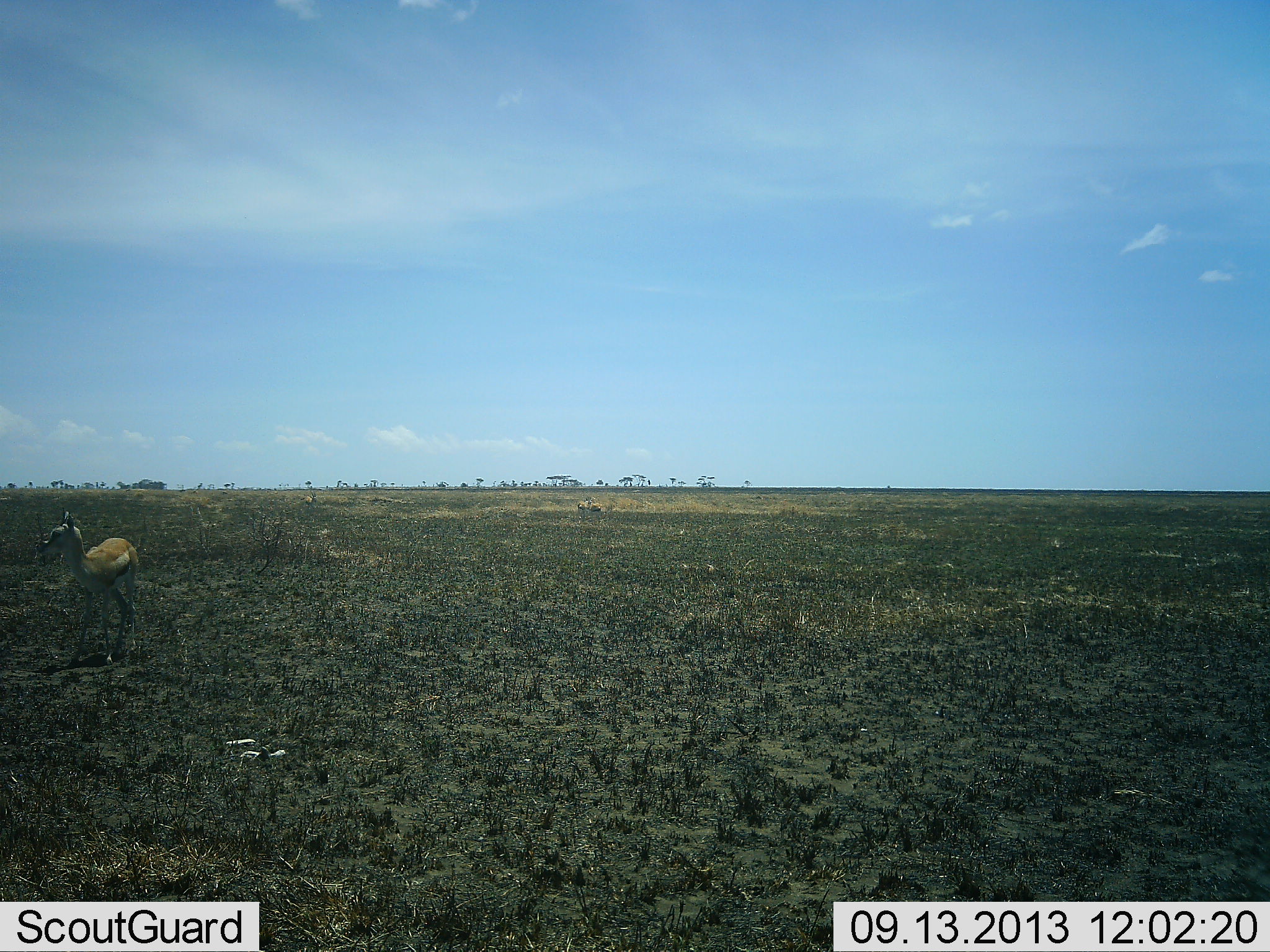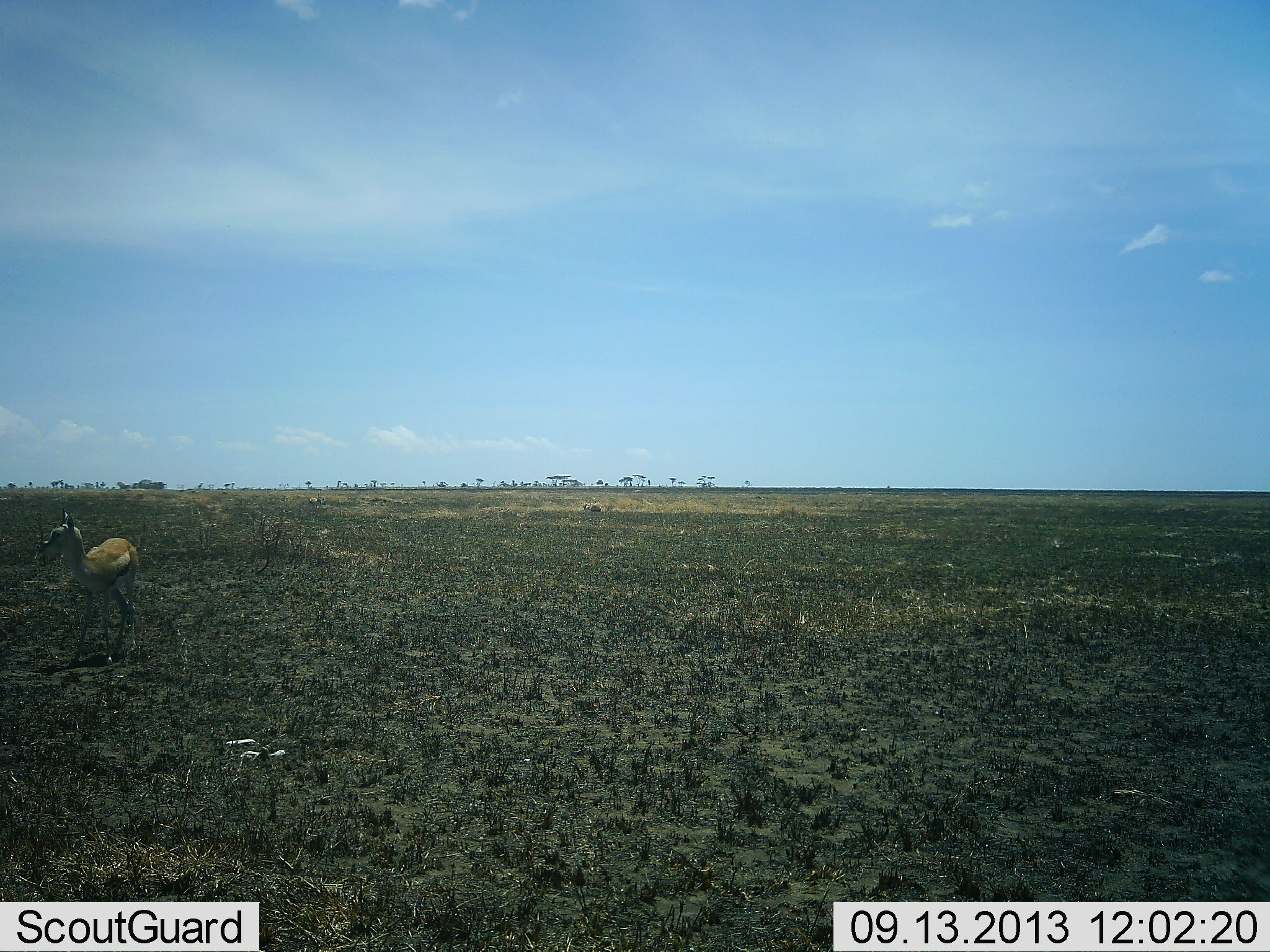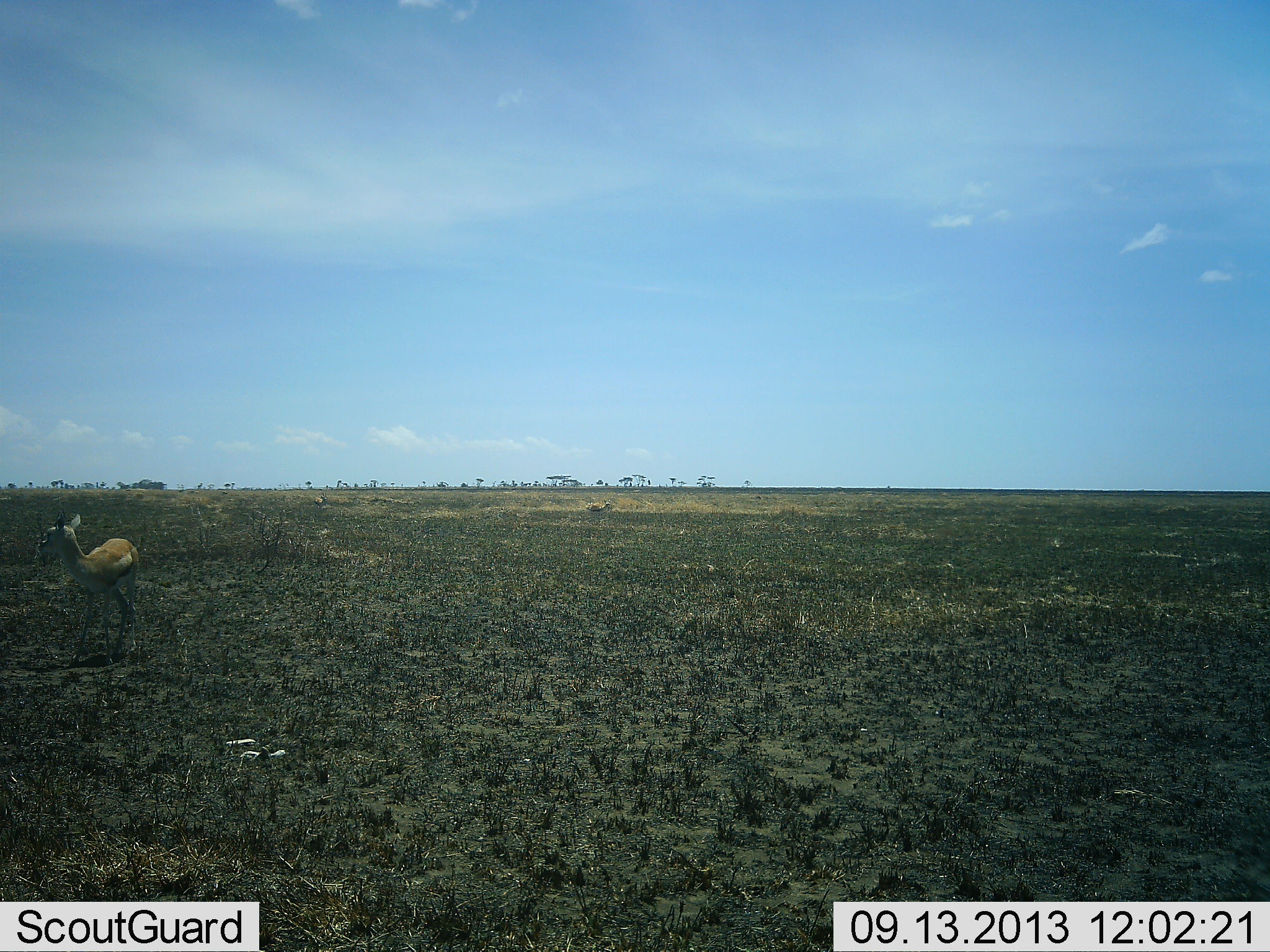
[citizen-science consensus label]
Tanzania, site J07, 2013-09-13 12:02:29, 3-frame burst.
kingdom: Animalia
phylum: Chordata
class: Mammalia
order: Artiodactyla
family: Bovidae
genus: Eudorcas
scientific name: Eudorcas thomsonii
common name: thomson's gazelle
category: gazellethomsons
Gazellethomsons (thomson's gazelle) (Eudorcas thomsonii), count 3. Behavior (volunteer vote fractions): standing 100%, resting 10%, moving 30%, interacting 0%. Young present (vote fraction): 0%. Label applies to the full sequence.